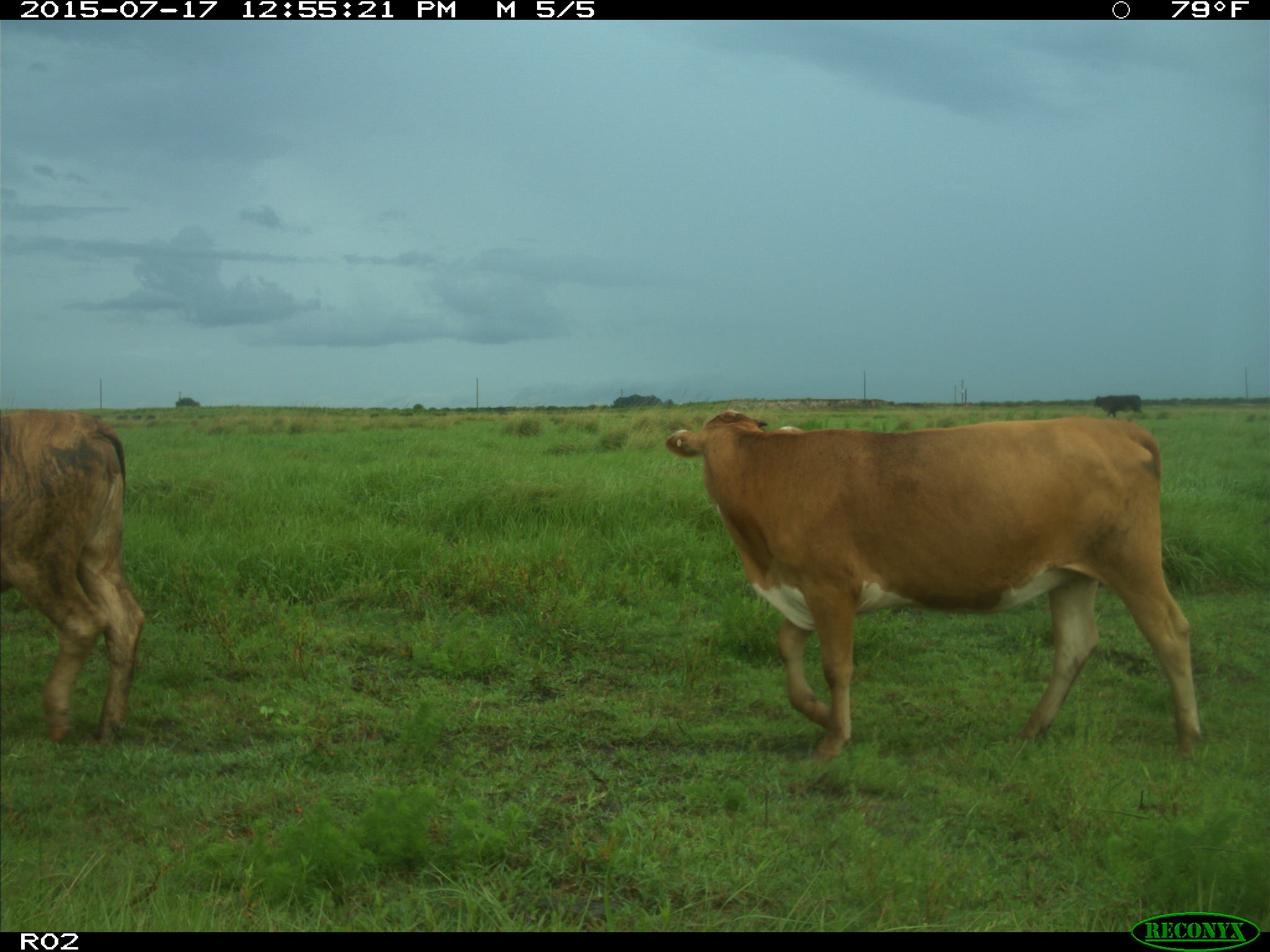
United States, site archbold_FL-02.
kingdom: Animalia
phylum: Chordata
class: Mammalia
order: Artiodactyla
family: Bovidae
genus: Bos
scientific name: Bos taurus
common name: domestic cow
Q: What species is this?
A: Bos taurus (domestic cow).